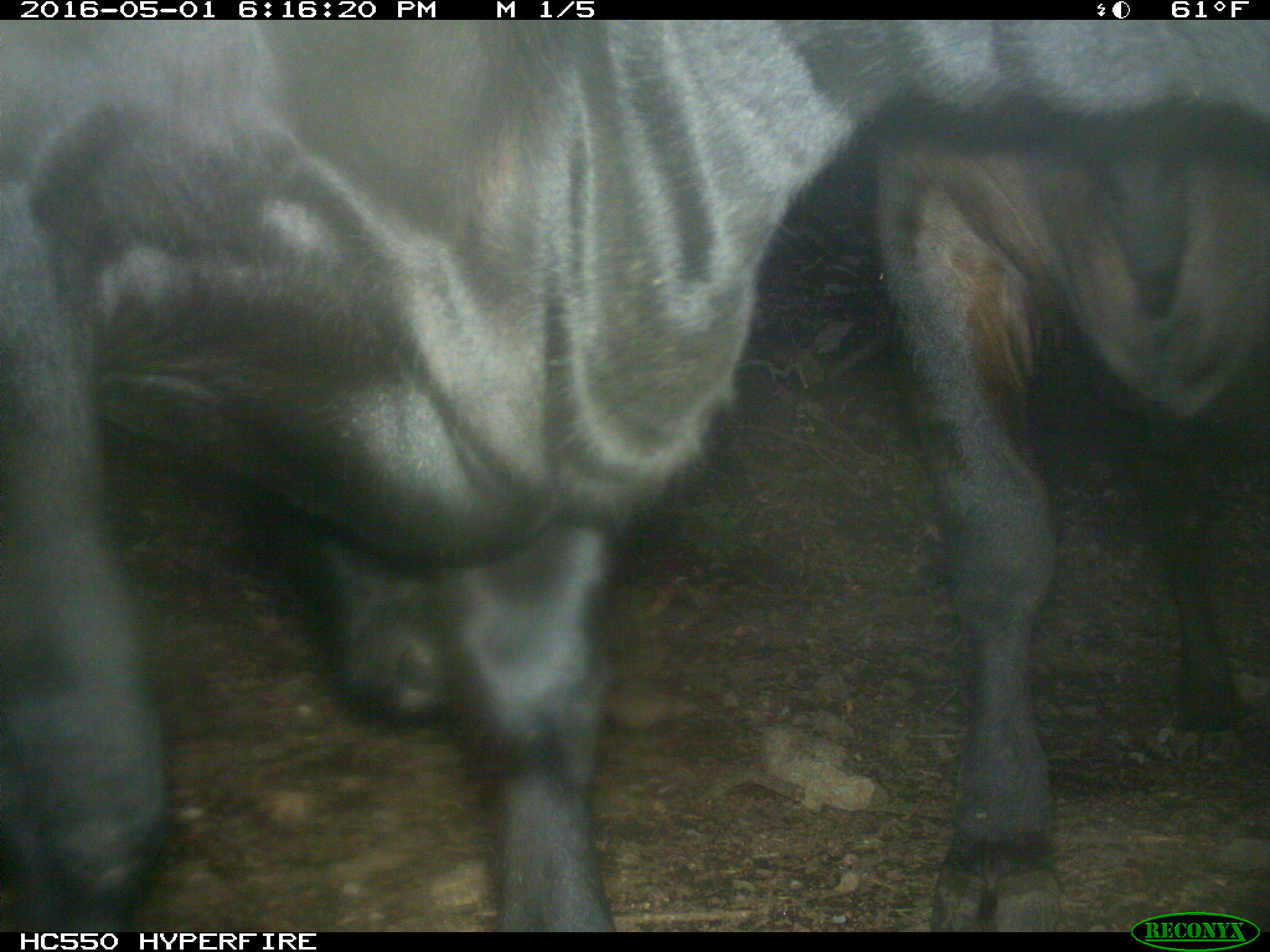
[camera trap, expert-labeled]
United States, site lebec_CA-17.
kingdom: Animalia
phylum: Chordata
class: Mammalia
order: Artiodactyla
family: Bovidae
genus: Bos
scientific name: Bos taurus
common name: domestic cow